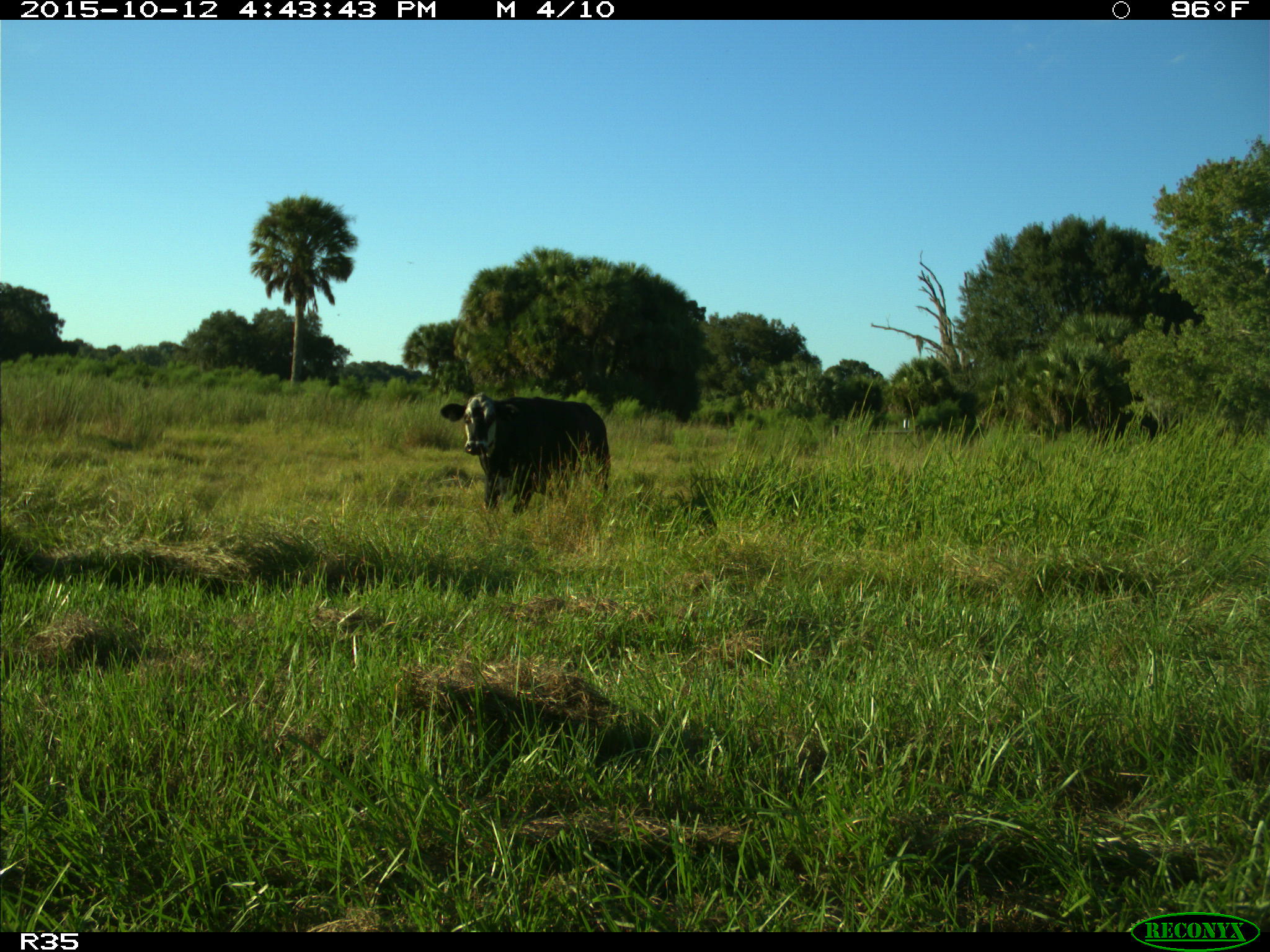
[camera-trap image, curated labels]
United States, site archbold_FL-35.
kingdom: Animalia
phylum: Chordata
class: Mammalia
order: Artiodactyla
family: Bovidae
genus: Bos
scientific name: Bos taurus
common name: domestic cow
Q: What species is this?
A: Bos taurus (domestic cow).